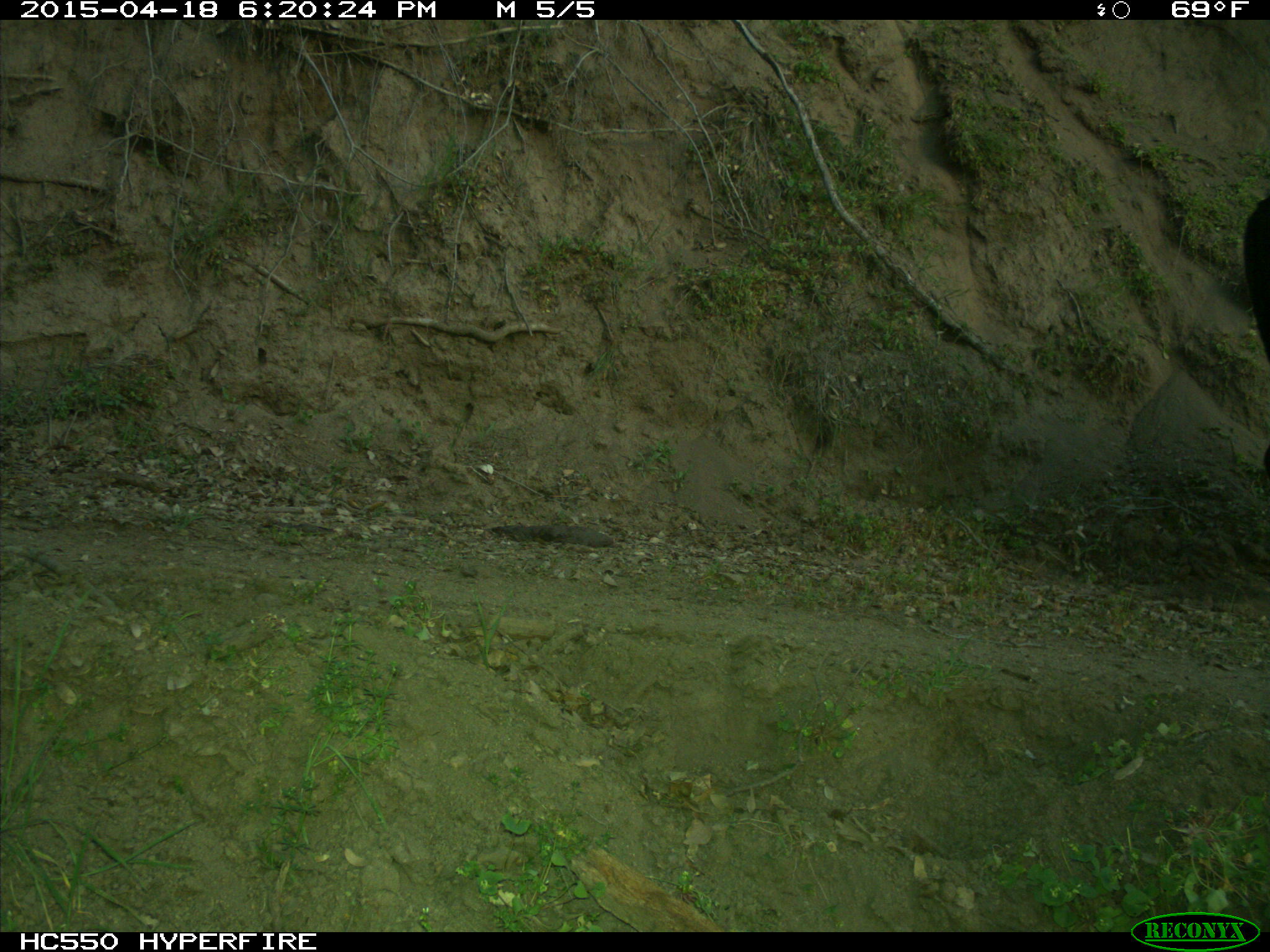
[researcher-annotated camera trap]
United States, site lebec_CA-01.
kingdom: Animalia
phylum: Chordata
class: Mammalia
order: Artiodactyla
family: Bovidae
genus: Bos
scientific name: Bos taurus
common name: domestic cow